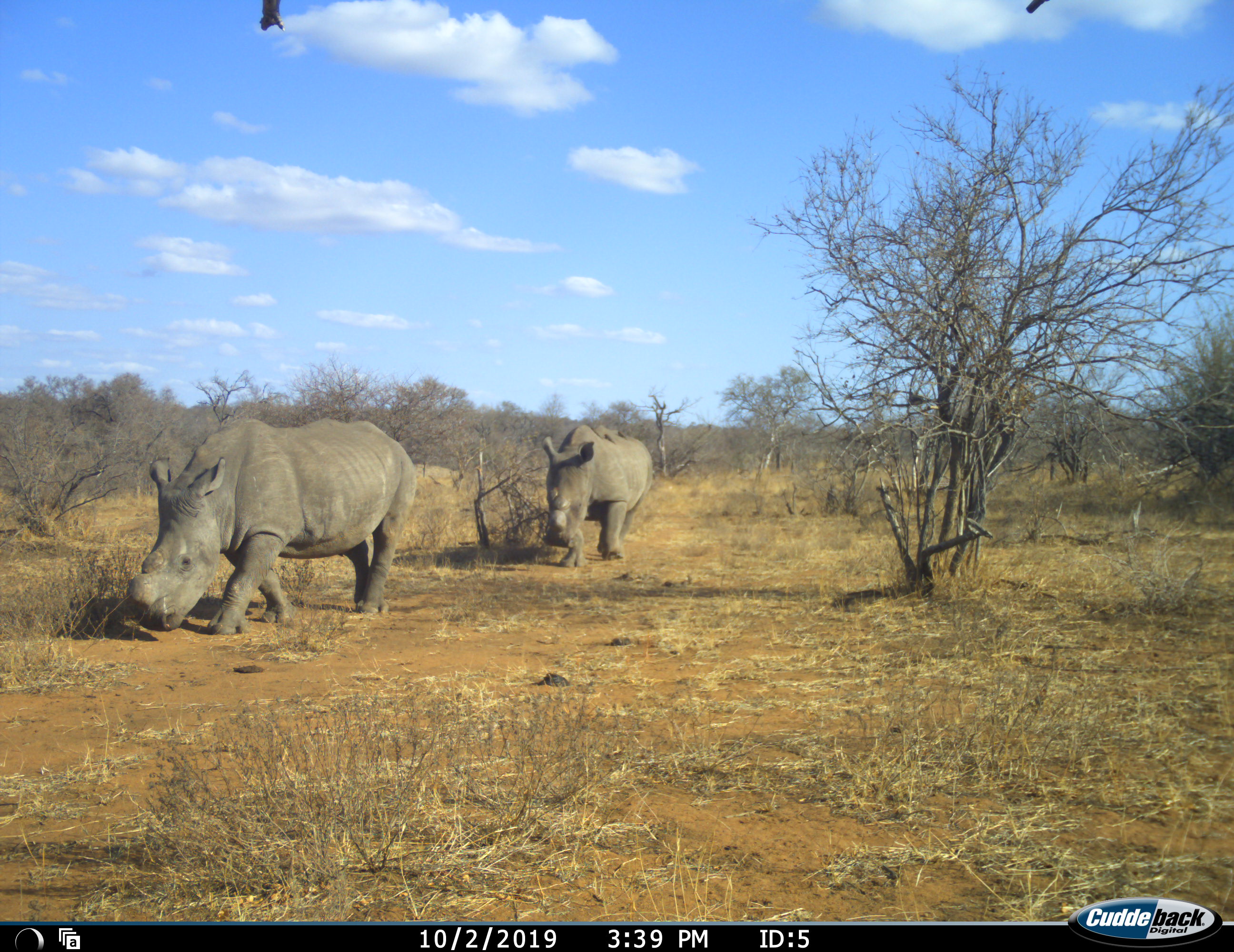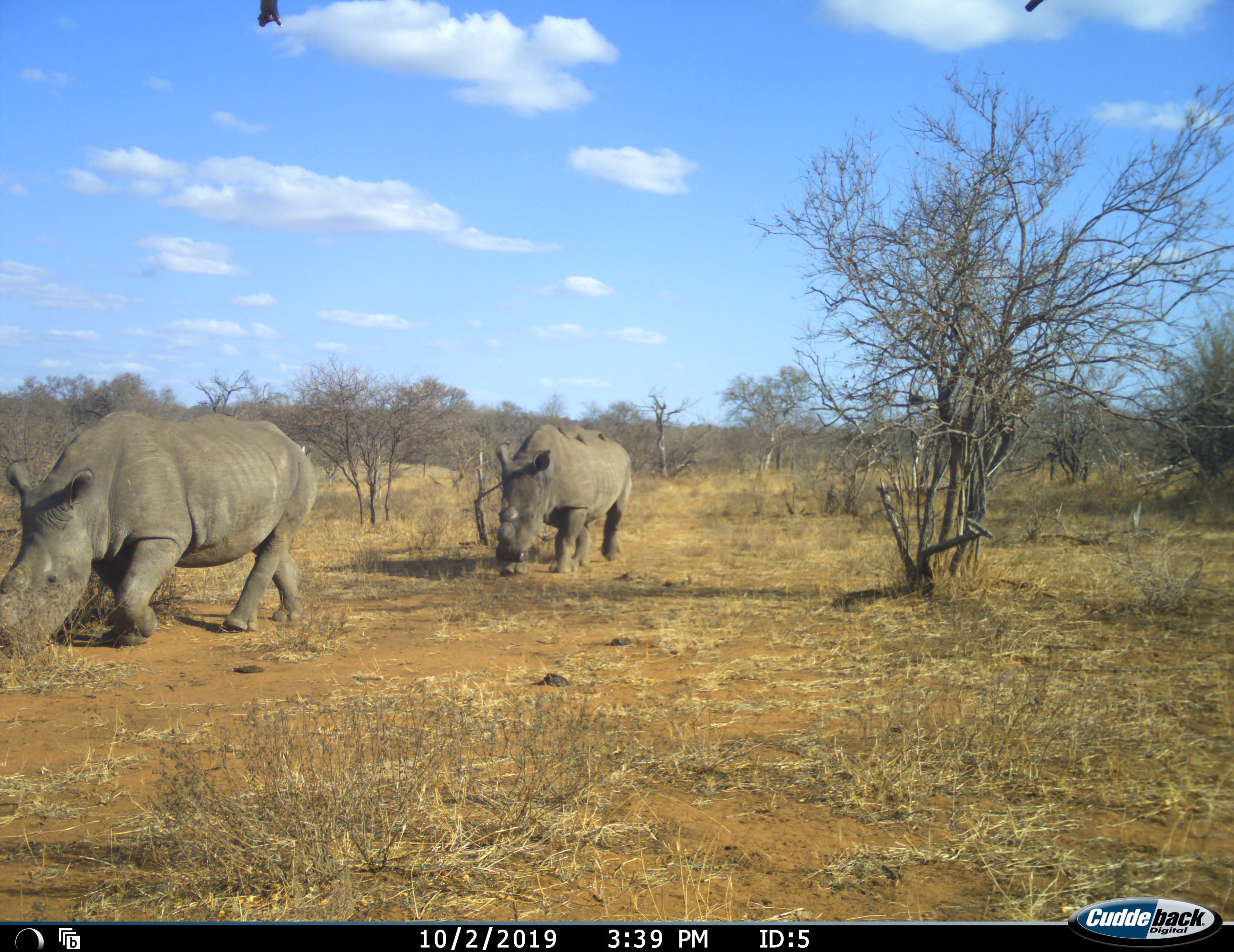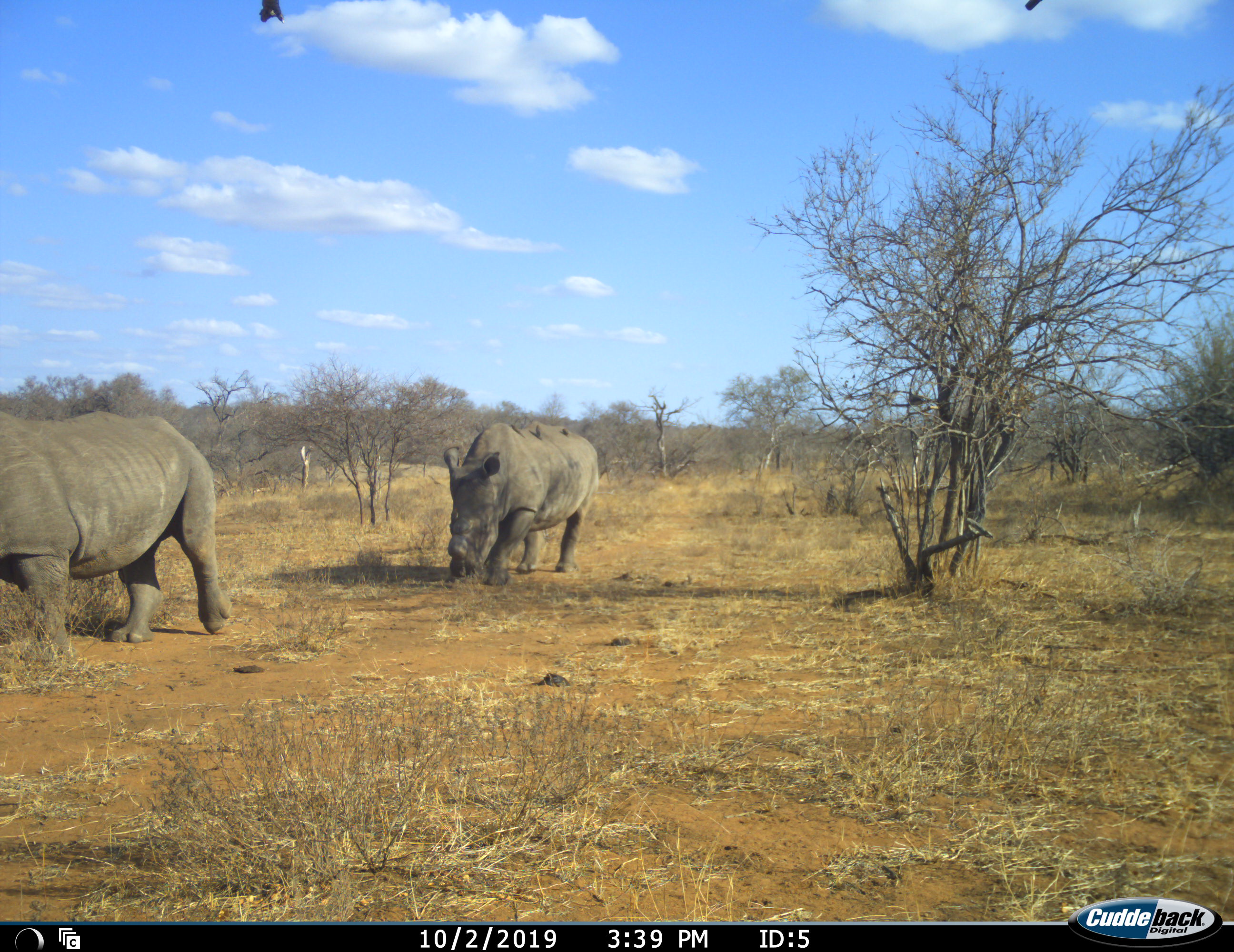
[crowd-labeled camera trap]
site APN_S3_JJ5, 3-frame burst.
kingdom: Animalia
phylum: Chordata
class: Mammalia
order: Perissodactyla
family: Rhinocerotidae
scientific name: Rhinocerotidae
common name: unknown rhinoceros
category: rhinocerosunknown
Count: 2.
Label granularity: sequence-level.